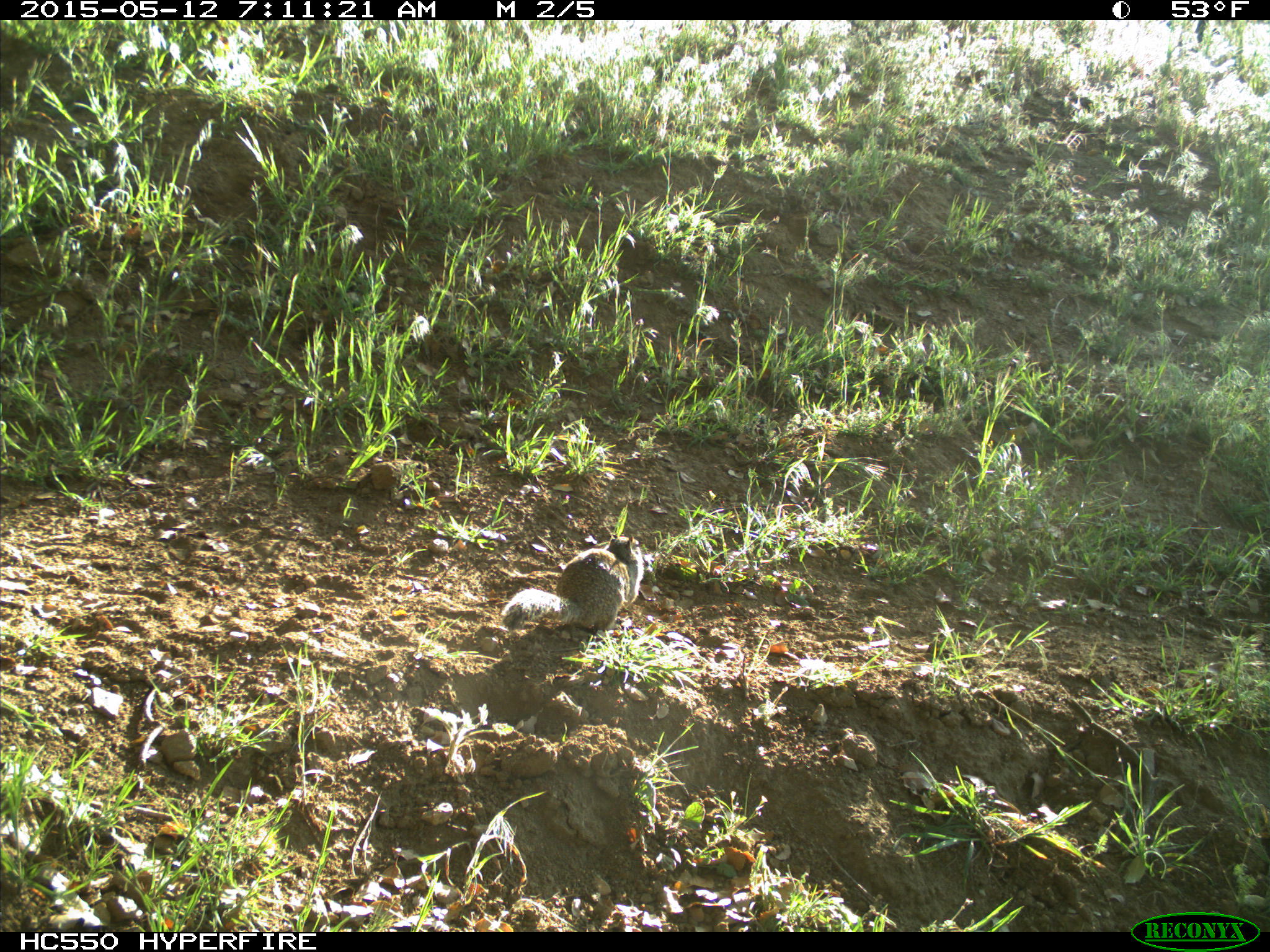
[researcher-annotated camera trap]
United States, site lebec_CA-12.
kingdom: Animalia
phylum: Chordata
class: Mammalia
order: Rodentia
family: Sciuridae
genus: Otospermophilus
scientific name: Otospermophilus beecheyi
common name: california ground squirrel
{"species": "Otospermophilus beecheyi (california ground squirrel)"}